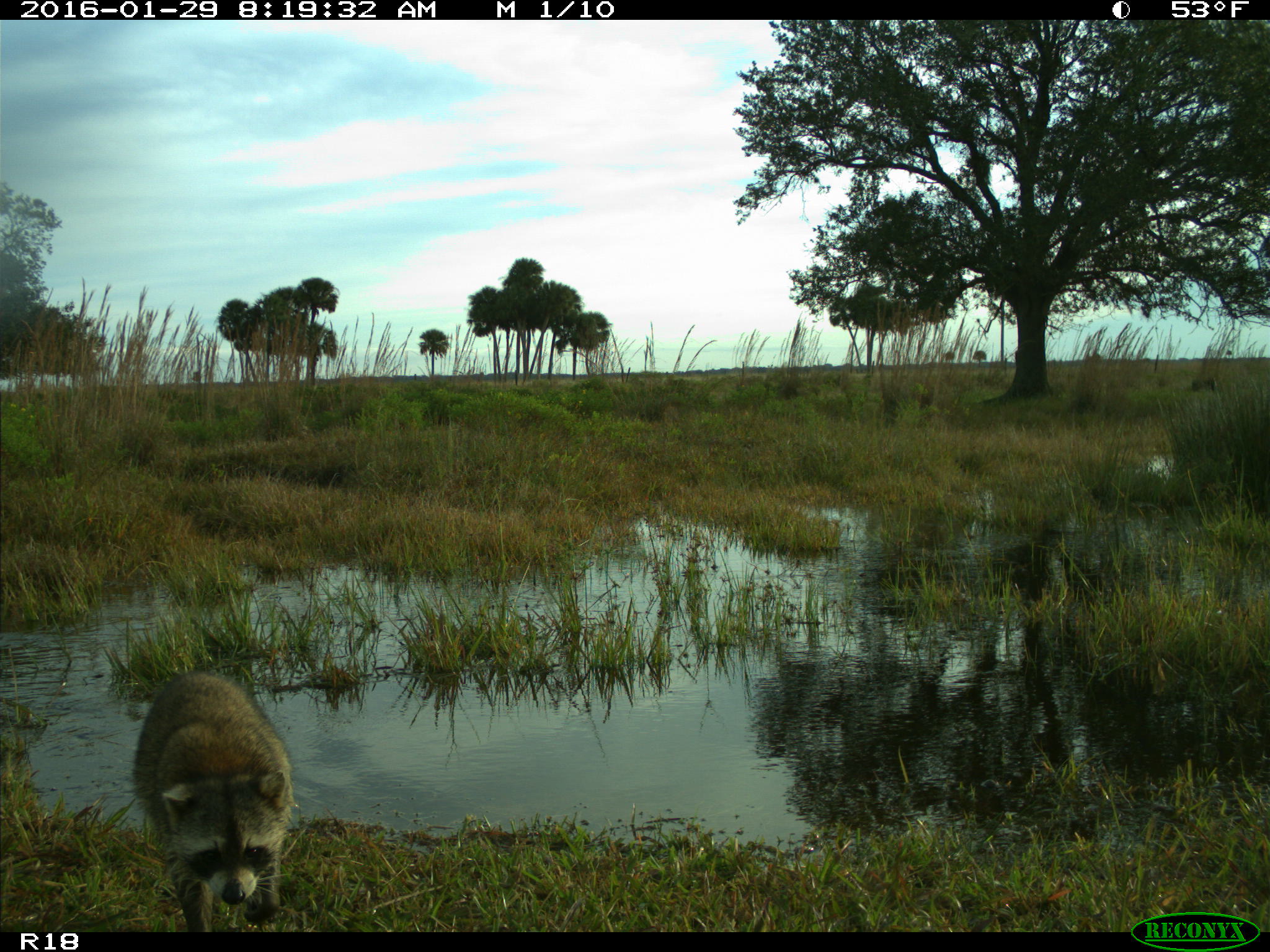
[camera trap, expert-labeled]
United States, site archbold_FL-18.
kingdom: Animalia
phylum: Chordata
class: Mammalia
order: Carnivora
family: Procyonidae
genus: Procyon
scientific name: Procyon lotor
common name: common raccoon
Procyon lotor (common raccoon).